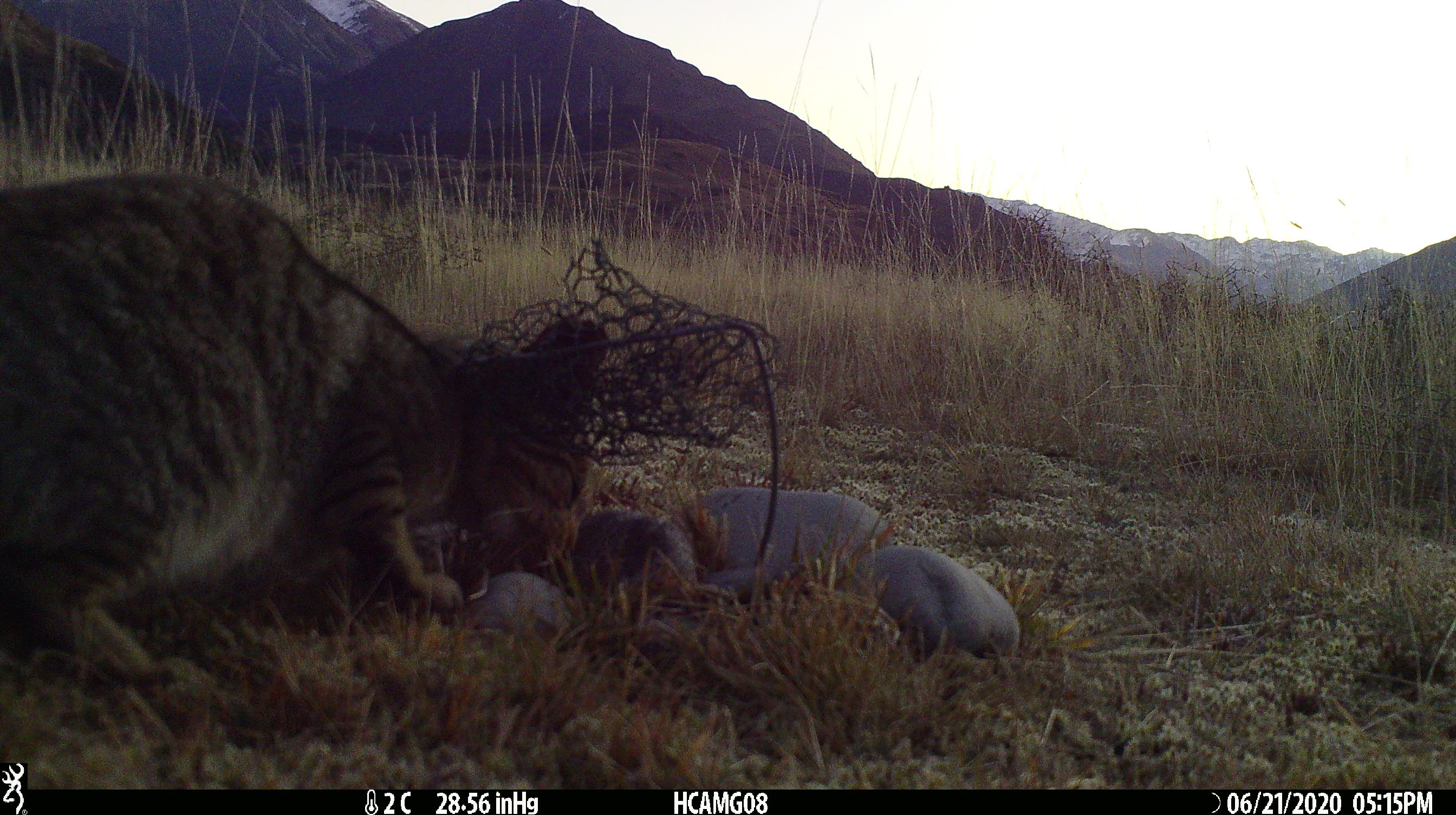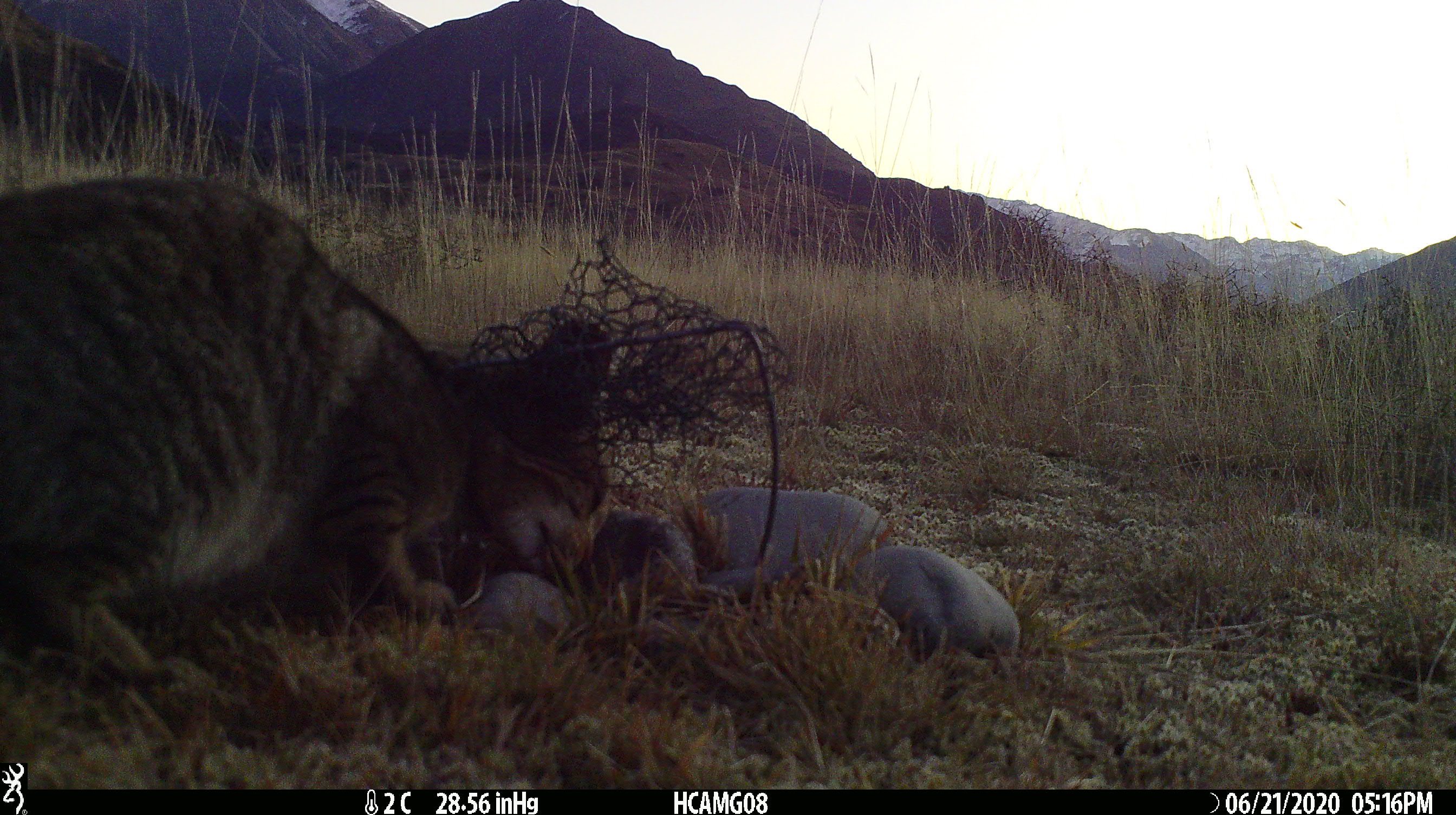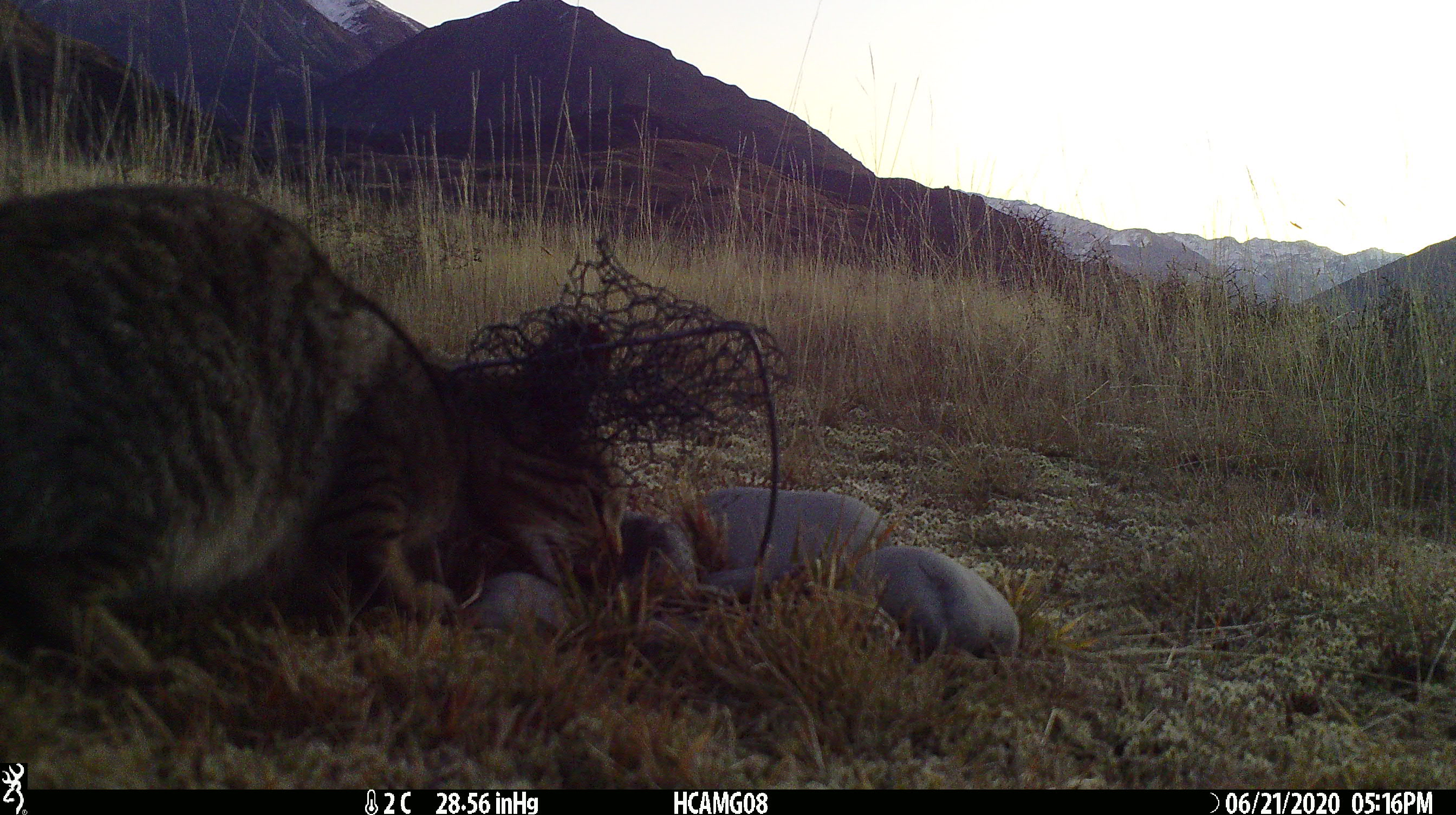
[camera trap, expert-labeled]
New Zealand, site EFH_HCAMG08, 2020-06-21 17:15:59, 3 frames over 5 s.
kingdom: Animalia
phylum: Chordata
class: Mammalia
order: Carnivora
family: Felidae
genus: Felis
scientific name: Felis catus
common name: domestic cat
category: cat